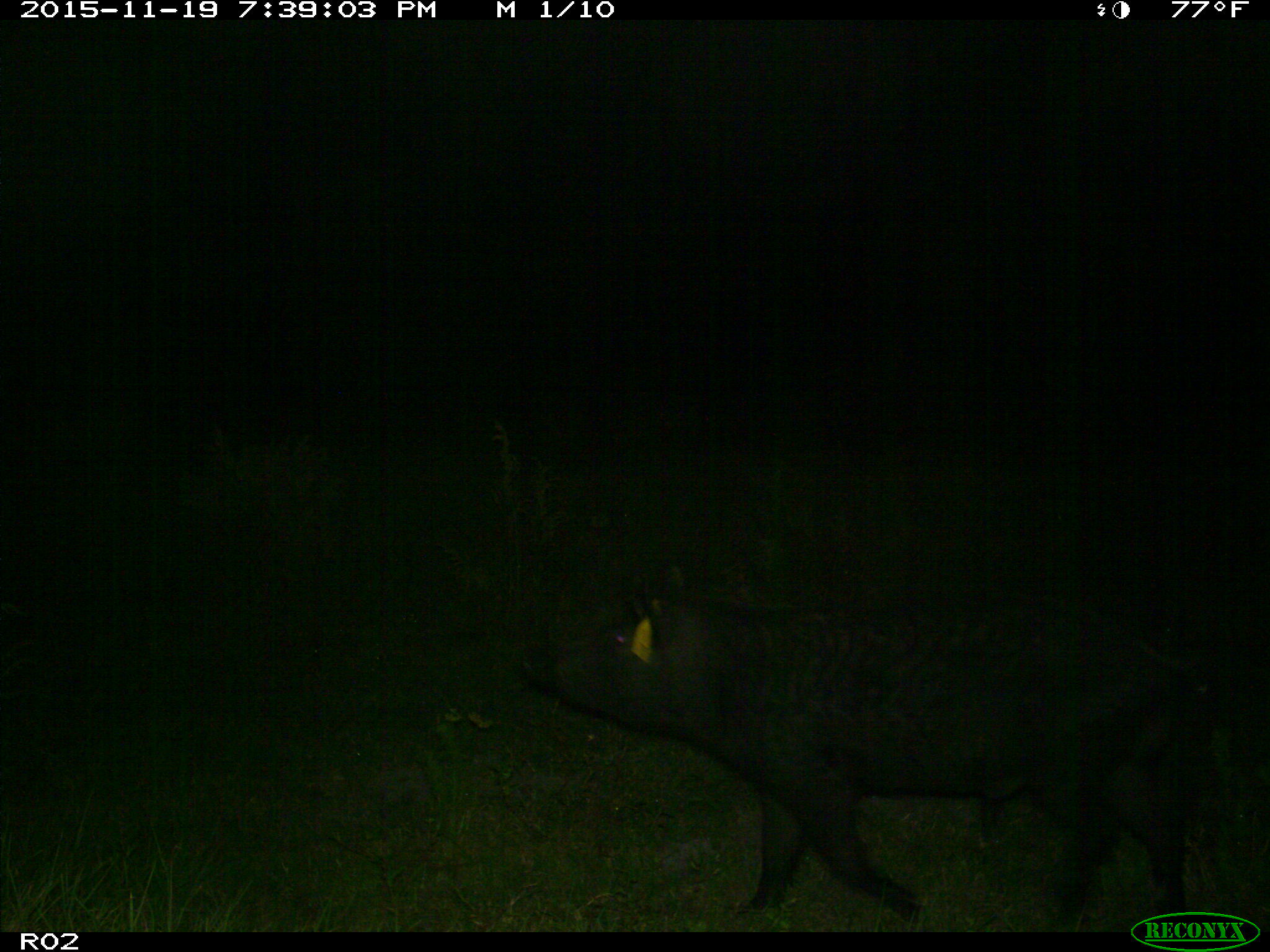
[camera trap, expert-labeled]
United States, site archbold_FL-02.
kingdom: Animalia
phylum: Chordata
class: Mammalia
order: Artiodactyla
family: Suidae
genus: Sus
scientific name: Sus scrofa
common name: wild boar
Sus scrofa (wild boar).